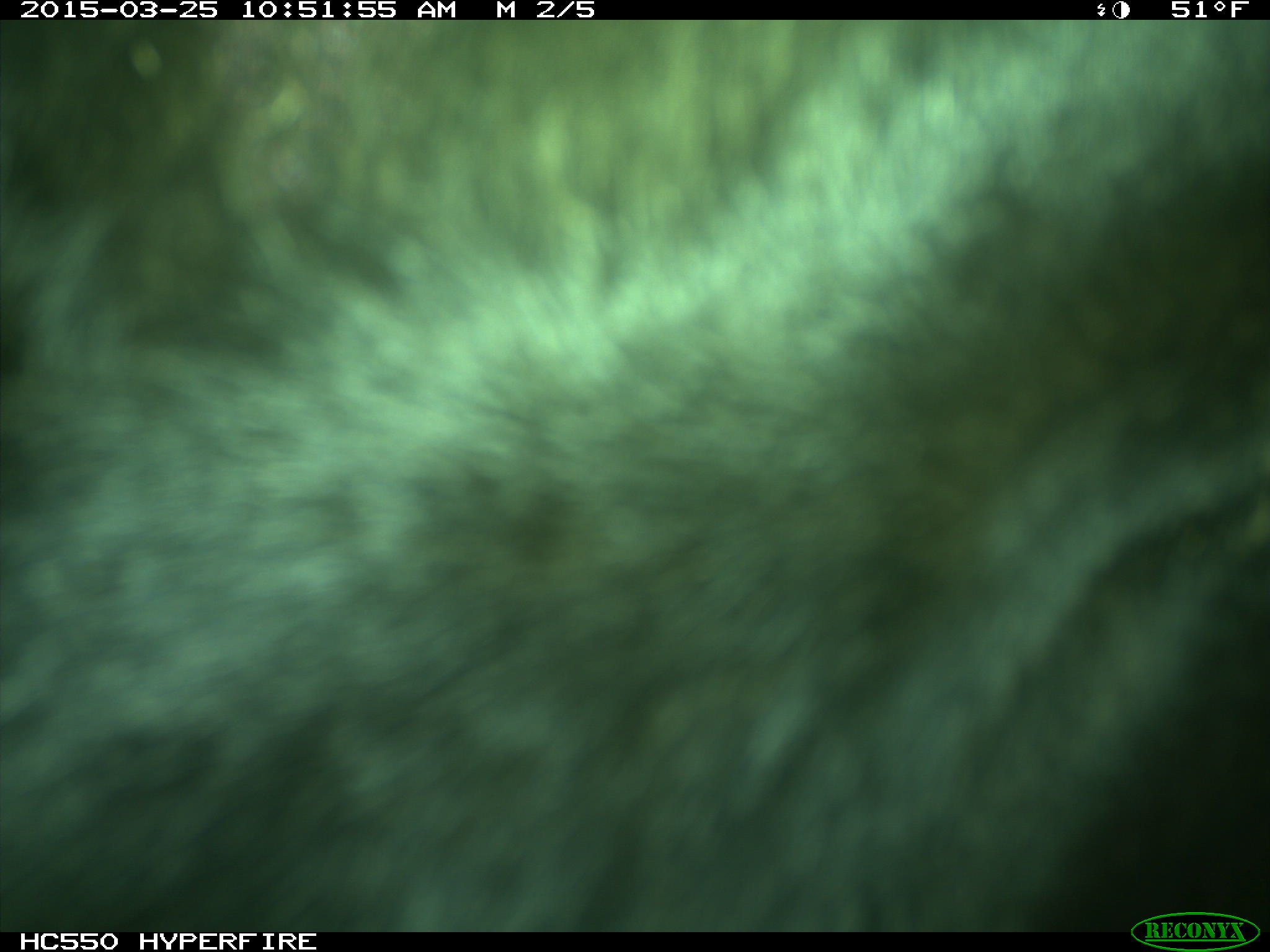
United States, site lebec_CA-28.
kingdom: Animalia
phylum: Chordata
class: Mammalia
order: Artiodactyla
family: Bovidae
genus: Bos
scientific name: Bos taurus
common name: domestic cow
Bos taurus (domestic cow).